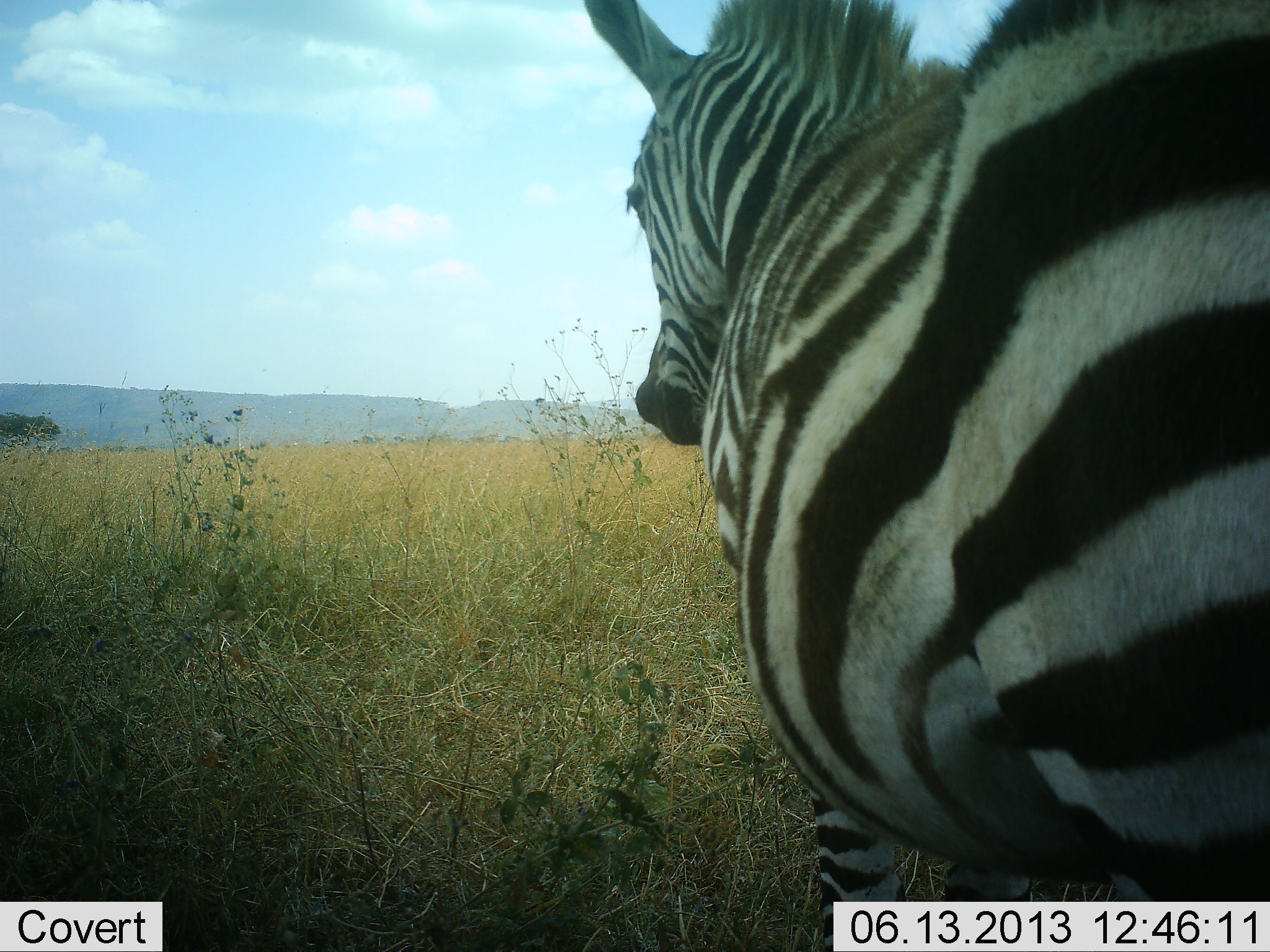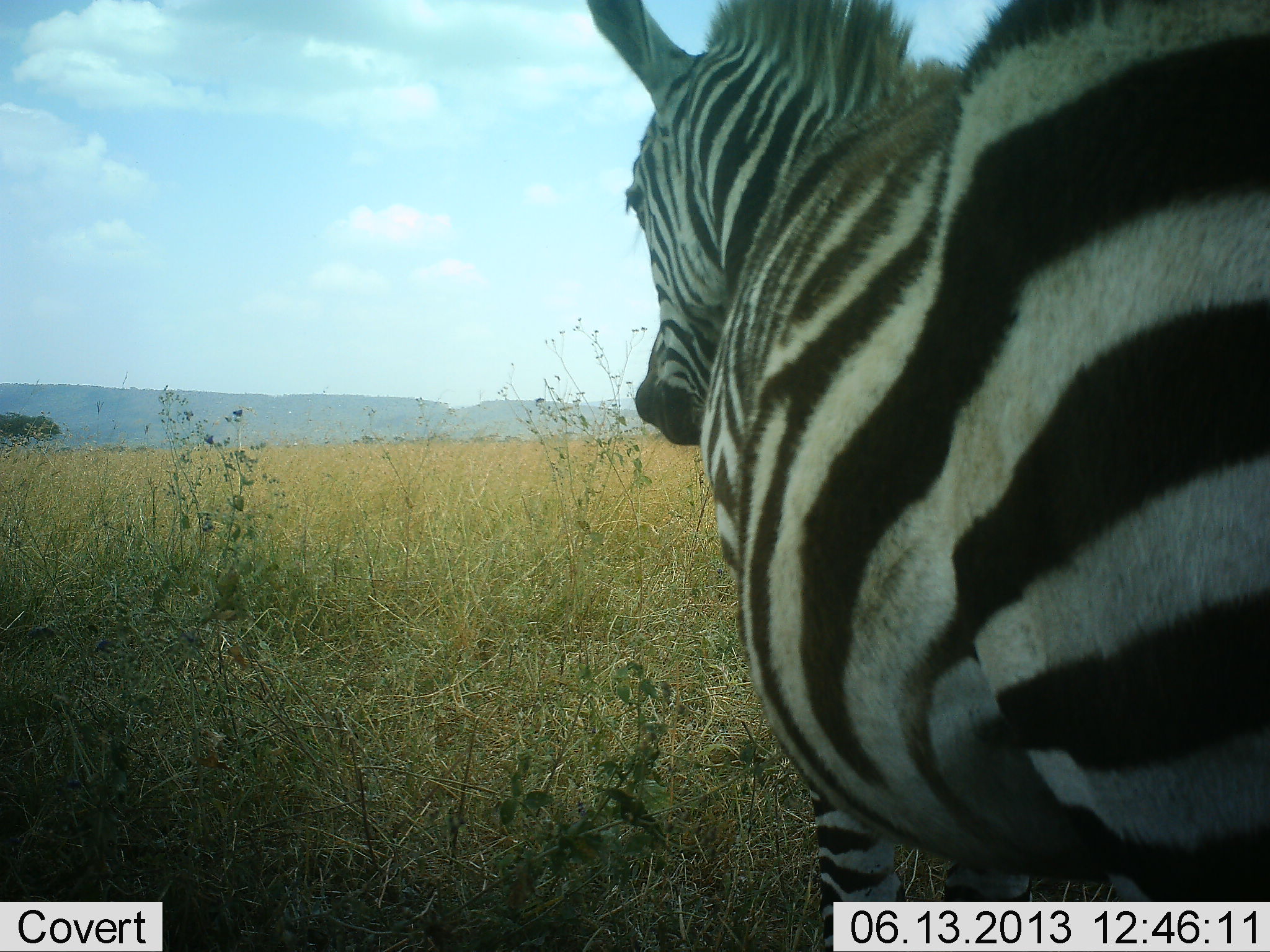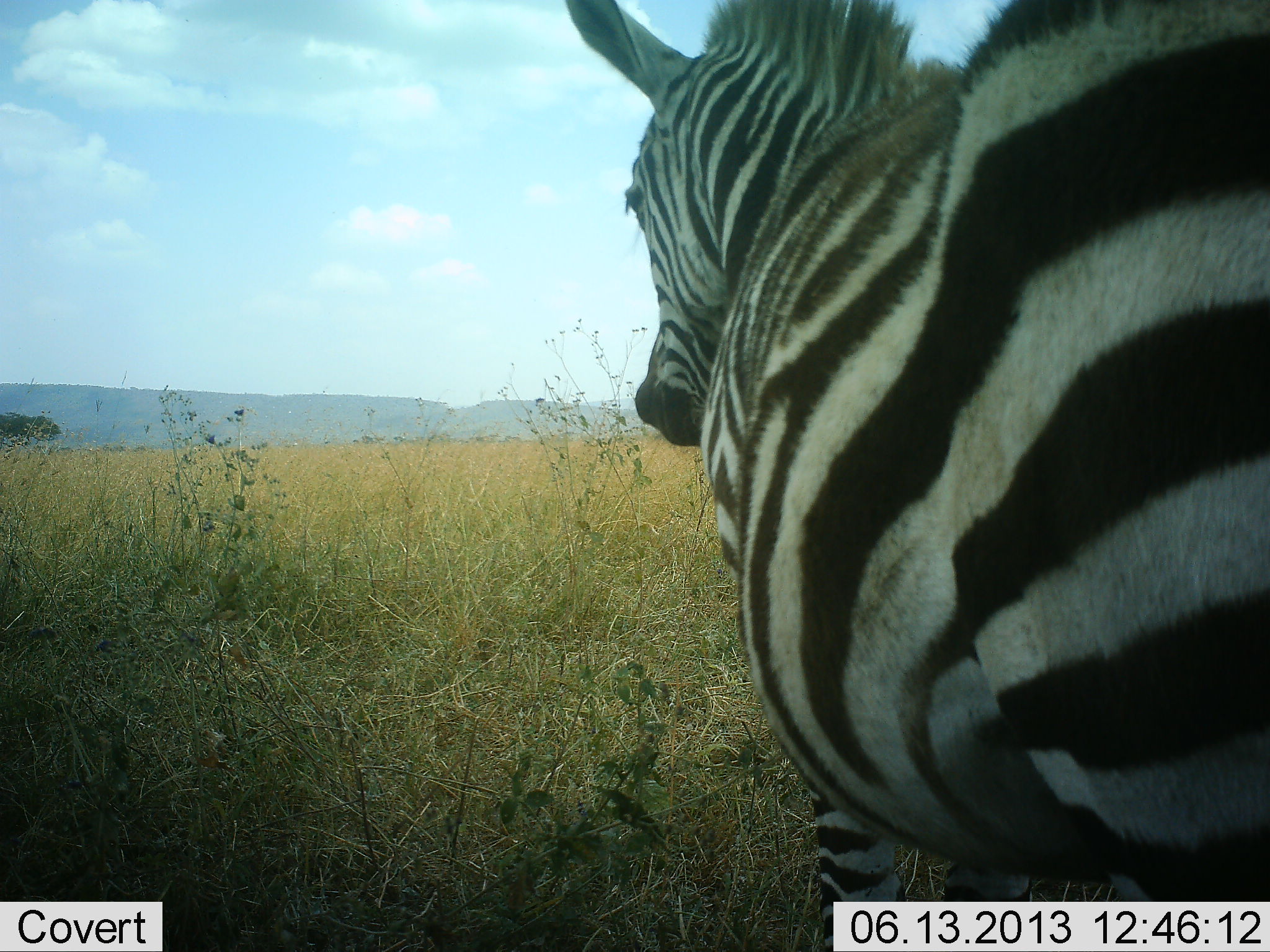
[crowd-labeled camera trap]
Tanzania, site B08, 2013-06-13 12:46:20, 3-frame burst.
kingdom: Animalia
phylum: Chordata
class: Mammalia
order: Perissodactyla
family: Equidae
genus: Equus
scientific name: Equus quagga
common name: plains zebra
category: zebra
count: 1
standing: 100%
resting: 0%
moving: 0%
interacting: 0%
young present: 0%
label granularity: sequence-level